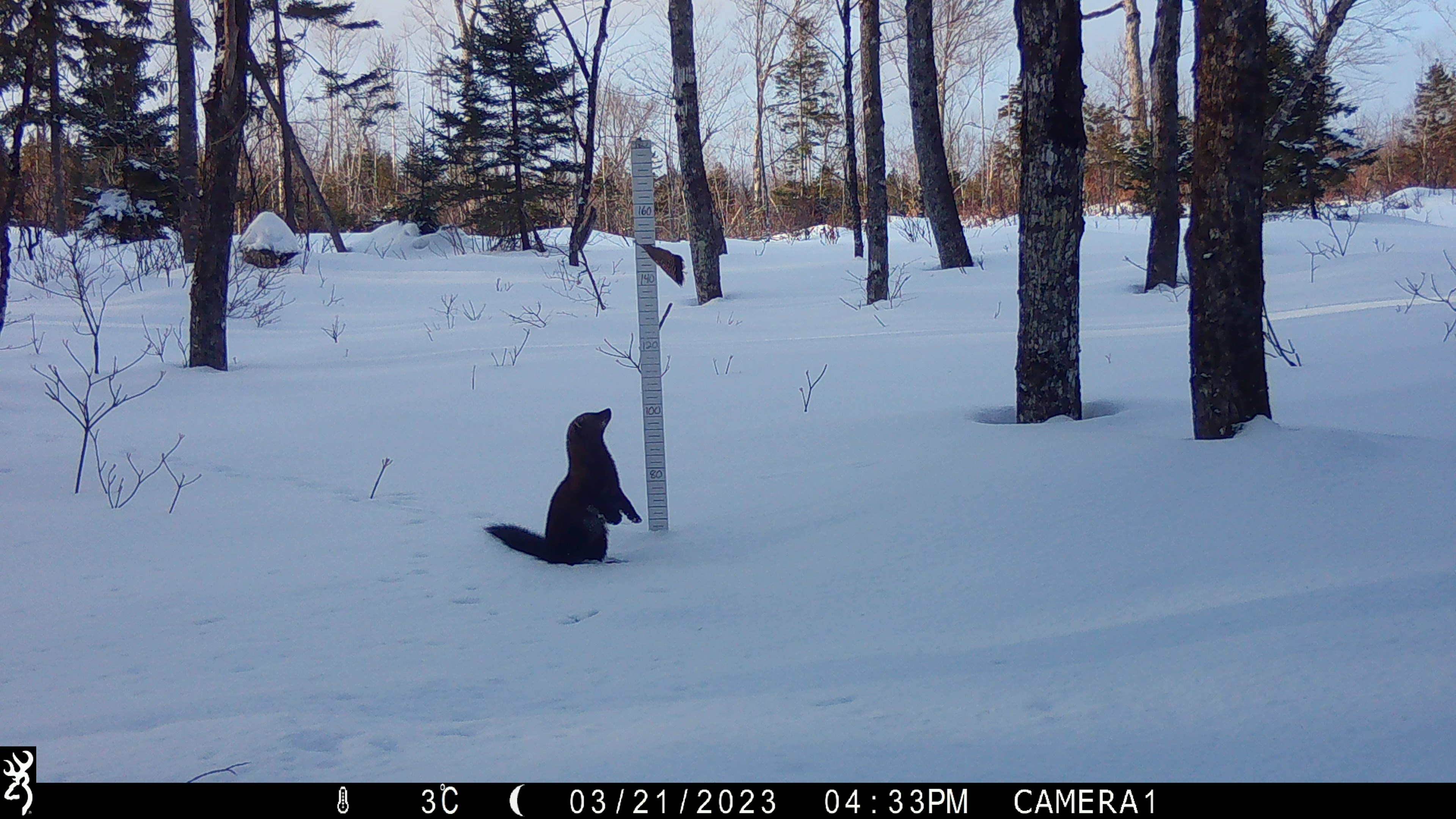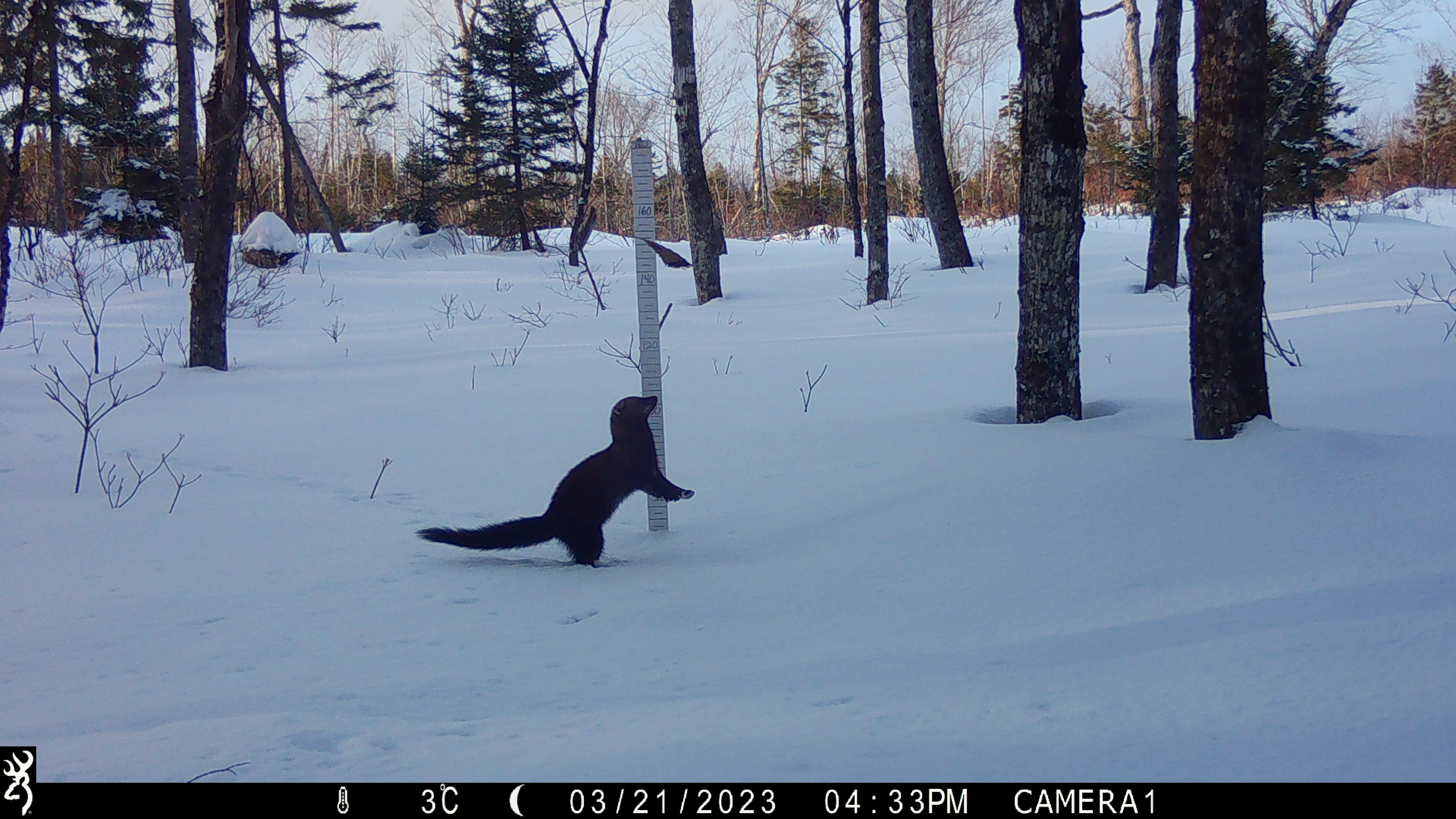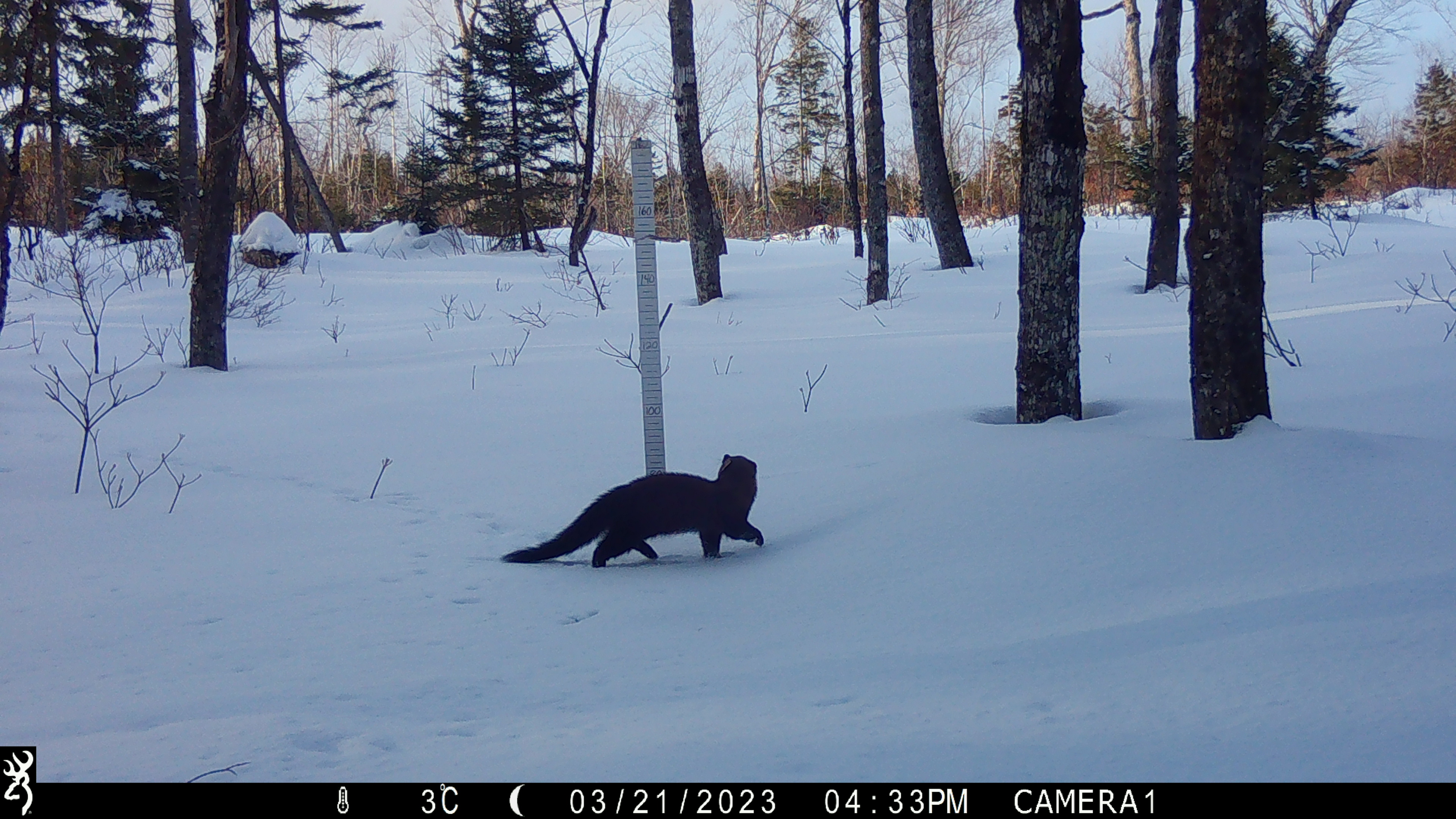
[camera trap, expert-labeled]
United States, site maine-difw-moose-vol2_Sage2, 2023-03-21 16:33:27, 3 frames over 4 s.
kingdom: Animalia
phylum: Chordata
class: Mammalia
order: Carnivora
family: Mustelidae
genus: Pekania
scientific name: Pekania pennanti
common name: fisher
Fisher (Pekania pennanti).